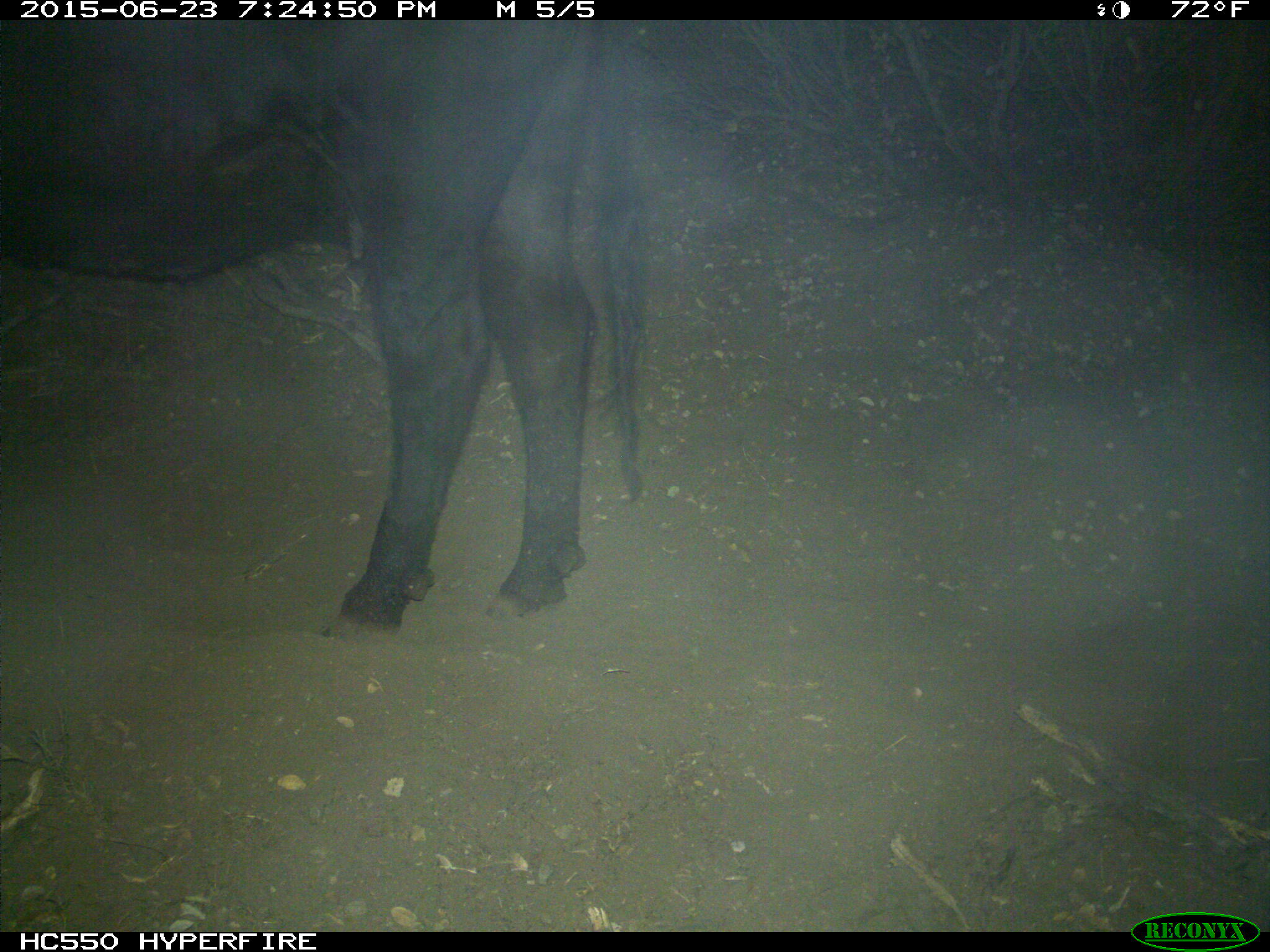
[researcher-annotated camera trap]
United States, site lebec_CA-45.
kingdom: Animalia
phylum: Chordata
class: Mammalia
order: Artiodactyla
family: Bovidae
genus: Bos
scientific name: Bos taurus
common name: domestic cow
Bos taurus (domestic cow).